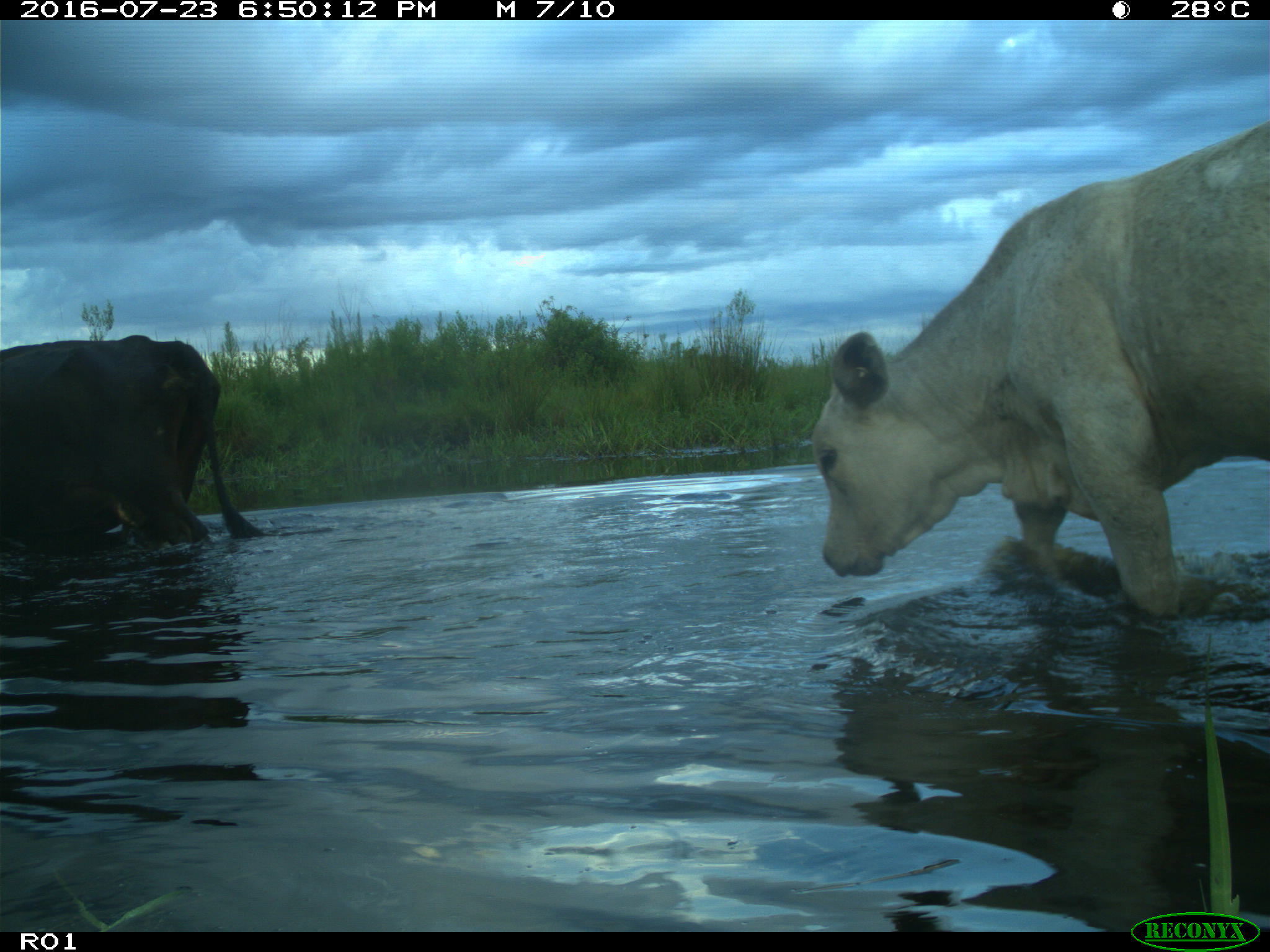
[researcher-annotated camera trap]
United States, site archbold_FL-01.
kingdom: Animalia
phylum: Chordata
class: Mammalia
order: Artiodactyla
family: Bovidae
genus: Bos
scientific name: Bos taurus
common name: domestic cow